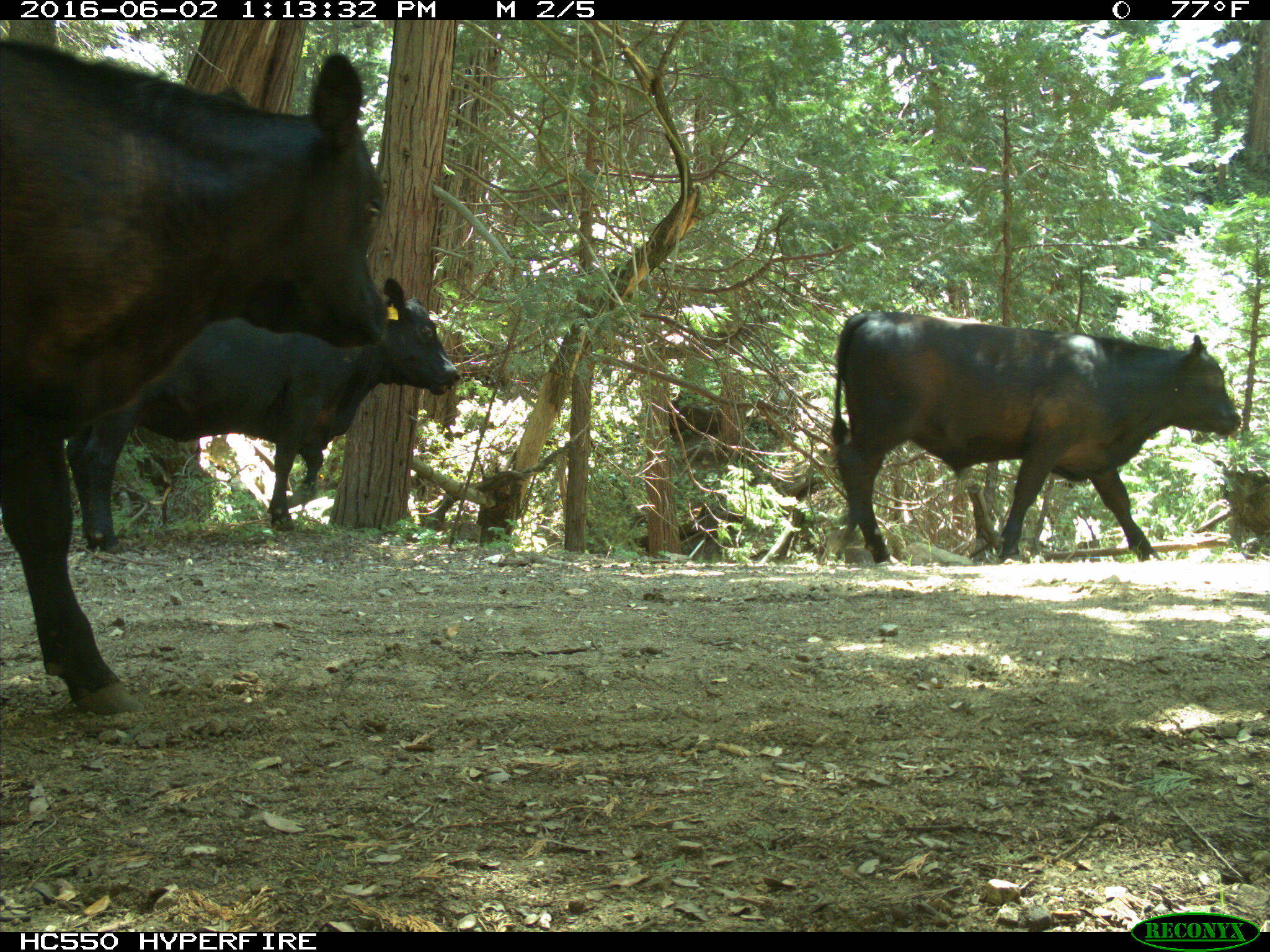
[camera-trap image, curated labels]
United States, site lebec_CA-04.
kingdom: Animalia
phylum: Chordata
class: Mammalia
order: Artiodactyla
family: Bovidae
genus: Bos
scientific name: Bos taurus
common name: domestic cow